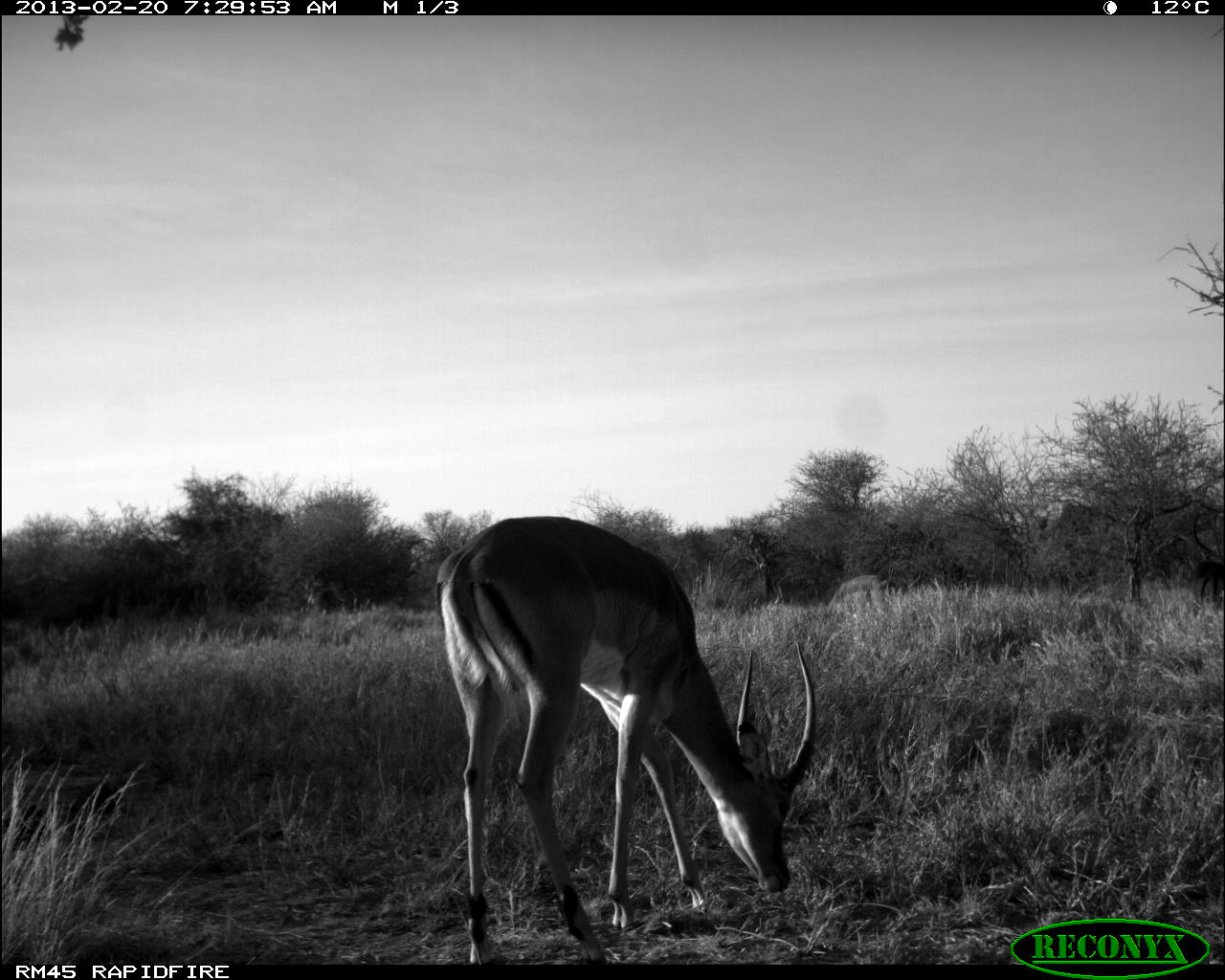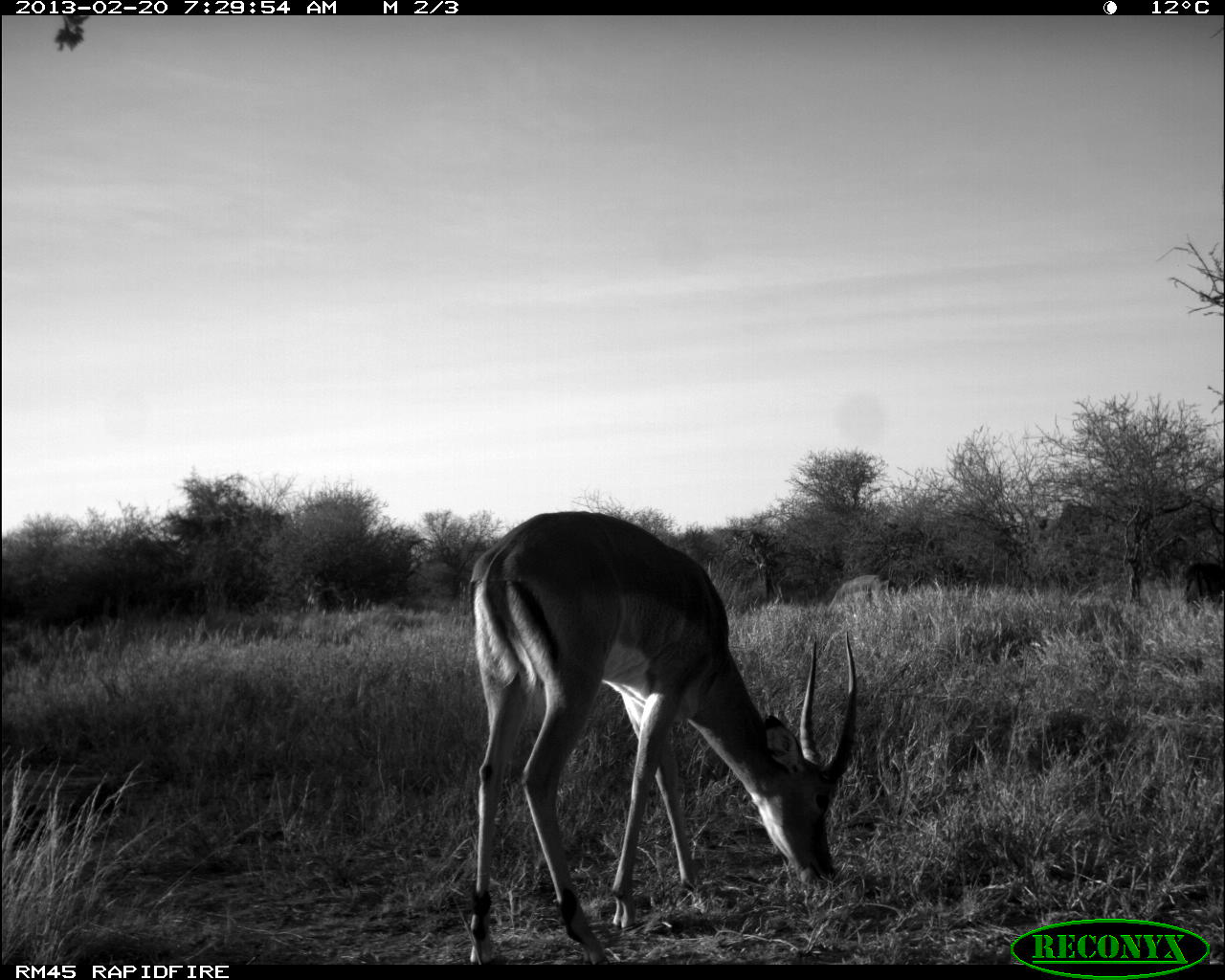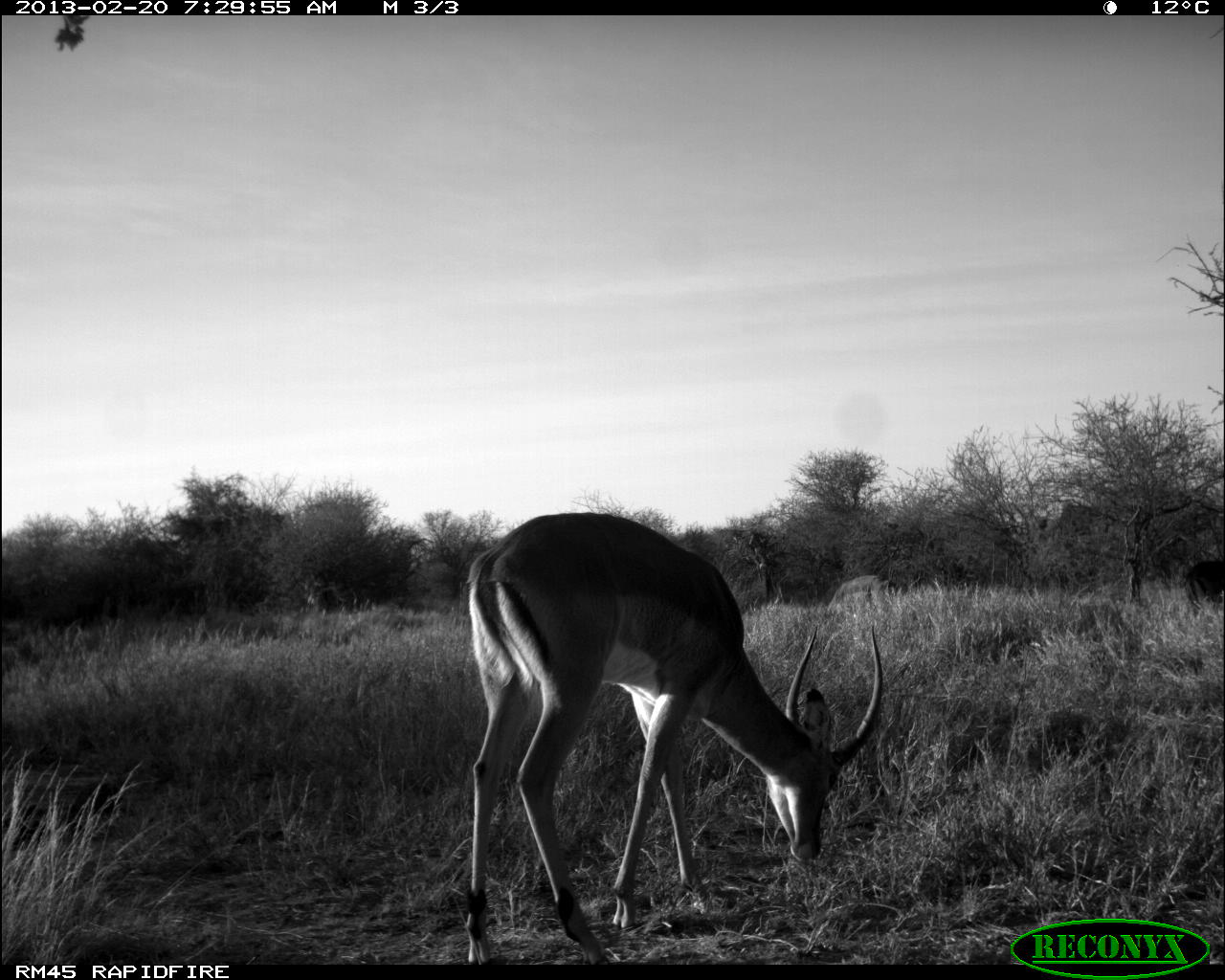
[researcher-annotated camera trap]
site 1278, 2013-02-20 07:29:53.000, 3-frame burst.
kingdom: Animalia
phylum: Chordata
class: Mammalia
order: Artiodactyla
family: Bovidae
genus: Aepyceros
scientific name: Aepyceros melampus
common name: impala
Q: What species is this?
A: Aepyceros melampus (impala).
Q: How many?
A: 3.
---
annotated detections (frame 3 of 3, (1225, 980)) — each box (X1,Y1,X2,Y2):
aepyceros melampus: (460,507,885,964); (1175,555,1224,614); (829,575,890,615)